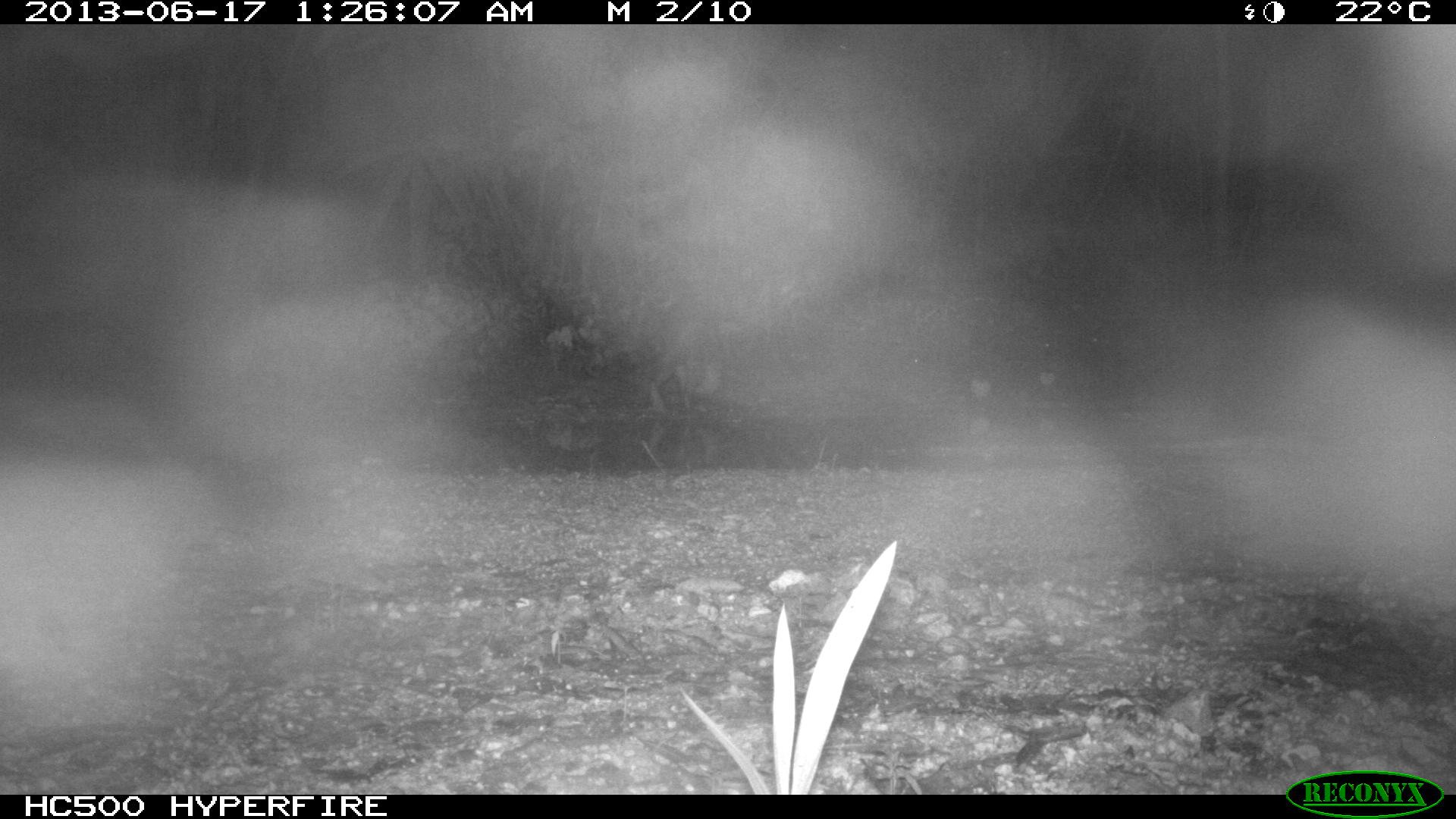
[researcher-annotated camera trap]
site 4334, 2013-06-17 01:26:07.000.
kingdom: Animalia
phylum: Chordata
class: Mammalia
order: Carnivora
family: Procyonidae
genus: Procyon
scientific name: Procyon lotor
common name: common raccoon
Procyon lotor (common raccoon), count 1.